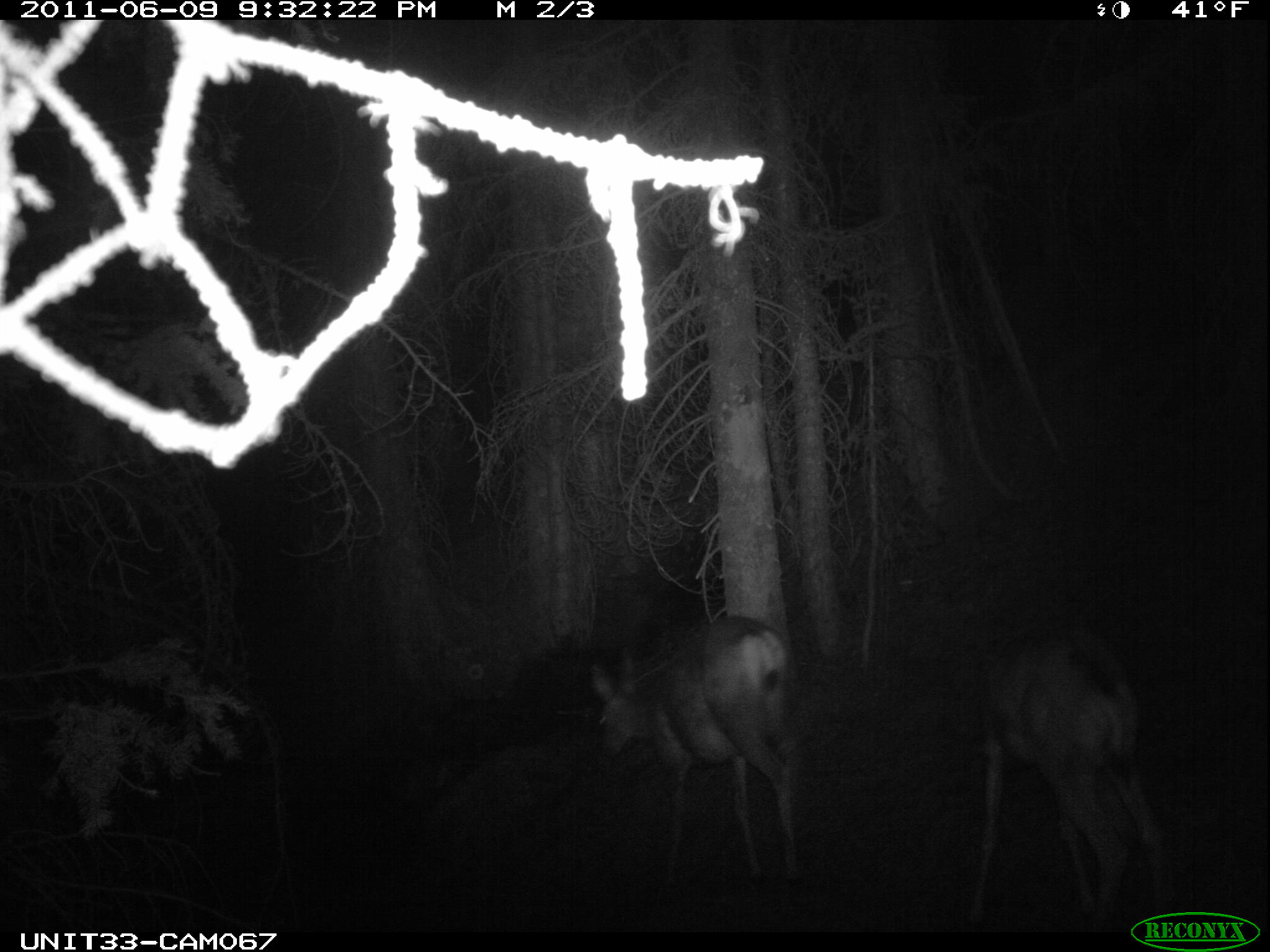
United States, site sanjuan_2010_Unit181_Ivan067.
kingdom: Animalia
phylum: Chordata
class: Mammalia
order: Artiodactyla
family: Cervidae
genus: Odocoileus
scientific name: Odocoileus hemionus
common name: mule deer